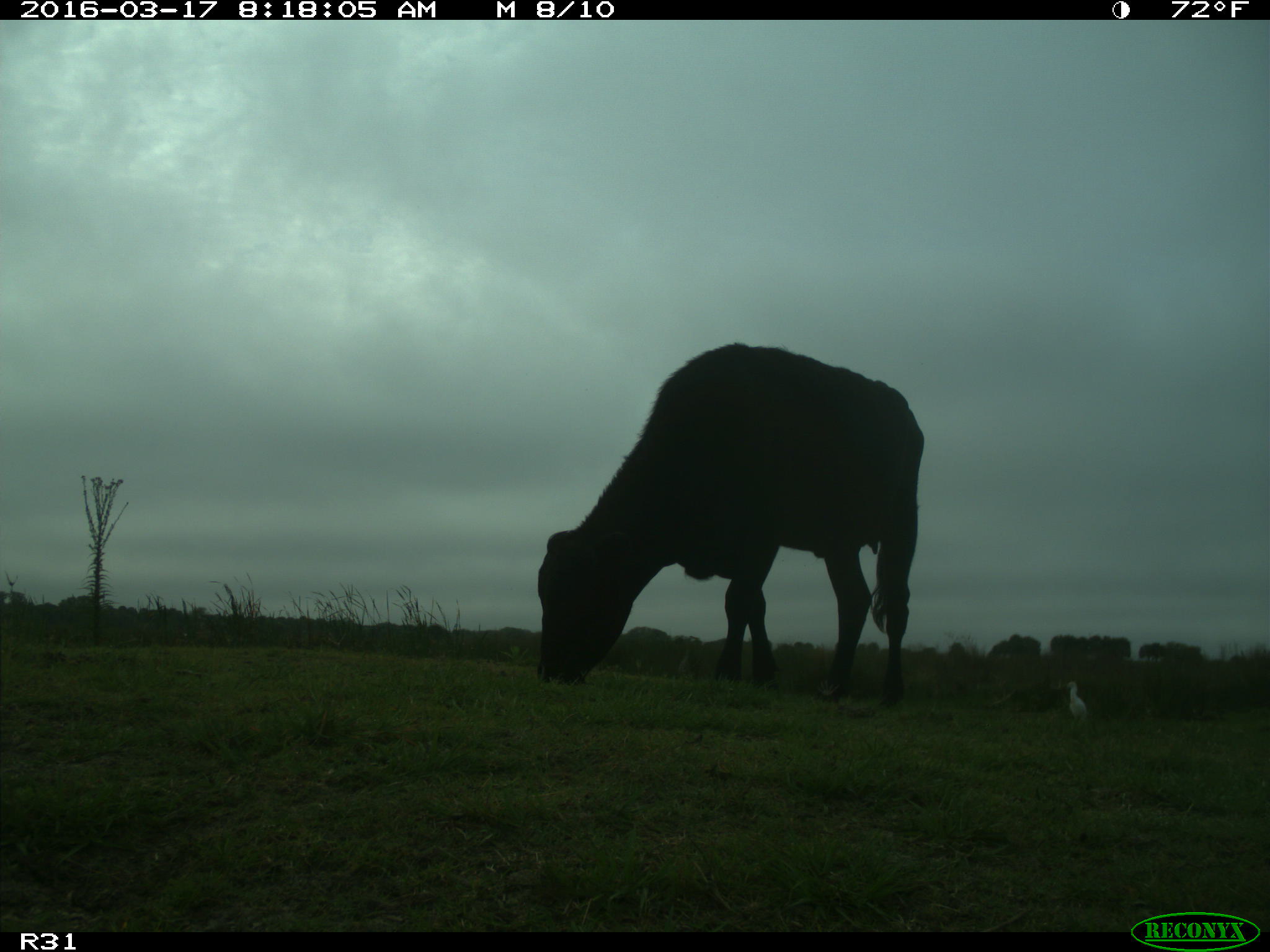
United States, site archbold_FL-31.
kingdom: Animalia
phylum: Chordata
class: Mammalia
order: Artiodactyla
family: Bovidae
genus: Bos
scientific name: Bos taurus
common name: domestic cow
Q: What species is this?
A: Bos taurus (domestic cow).